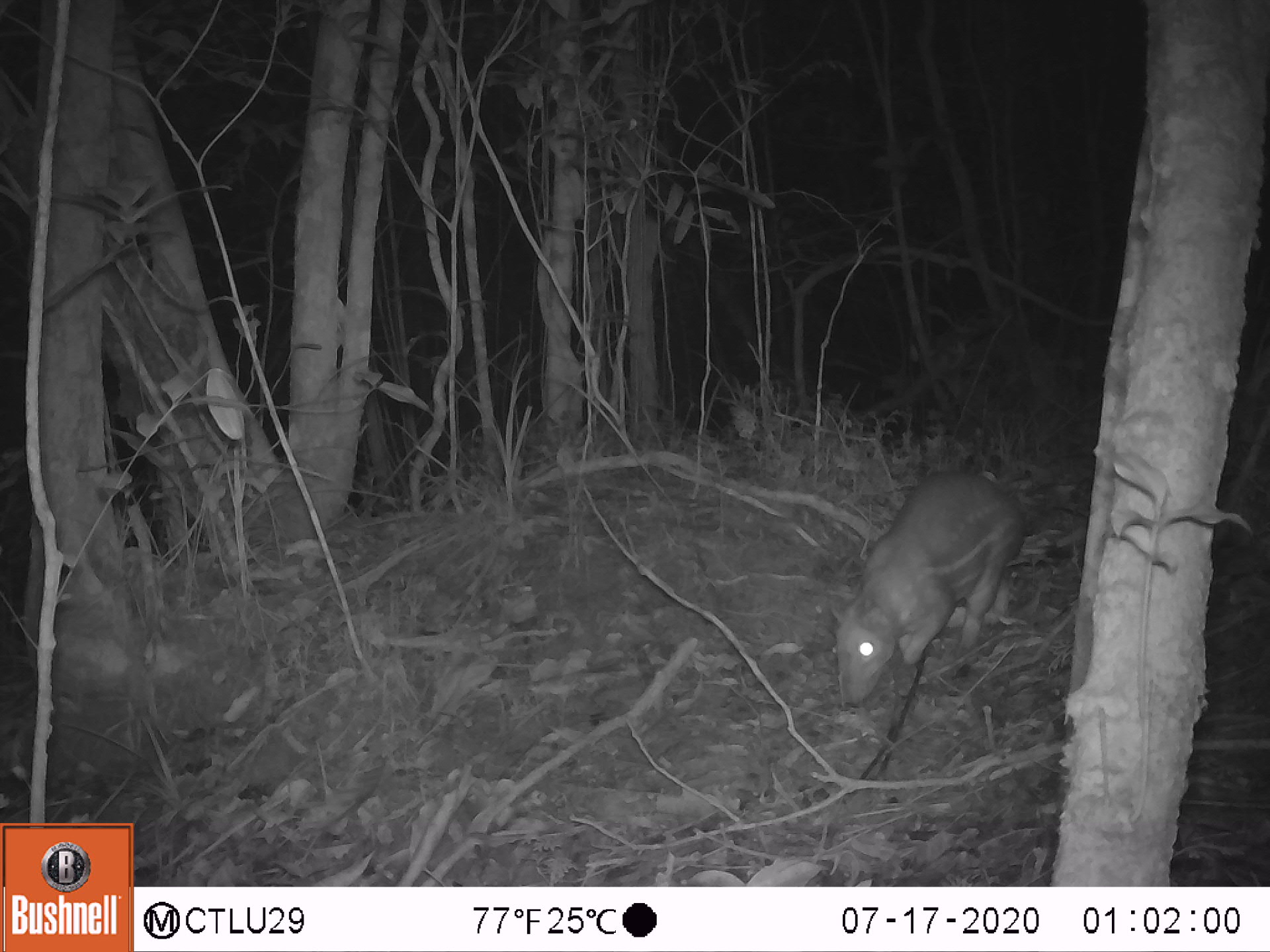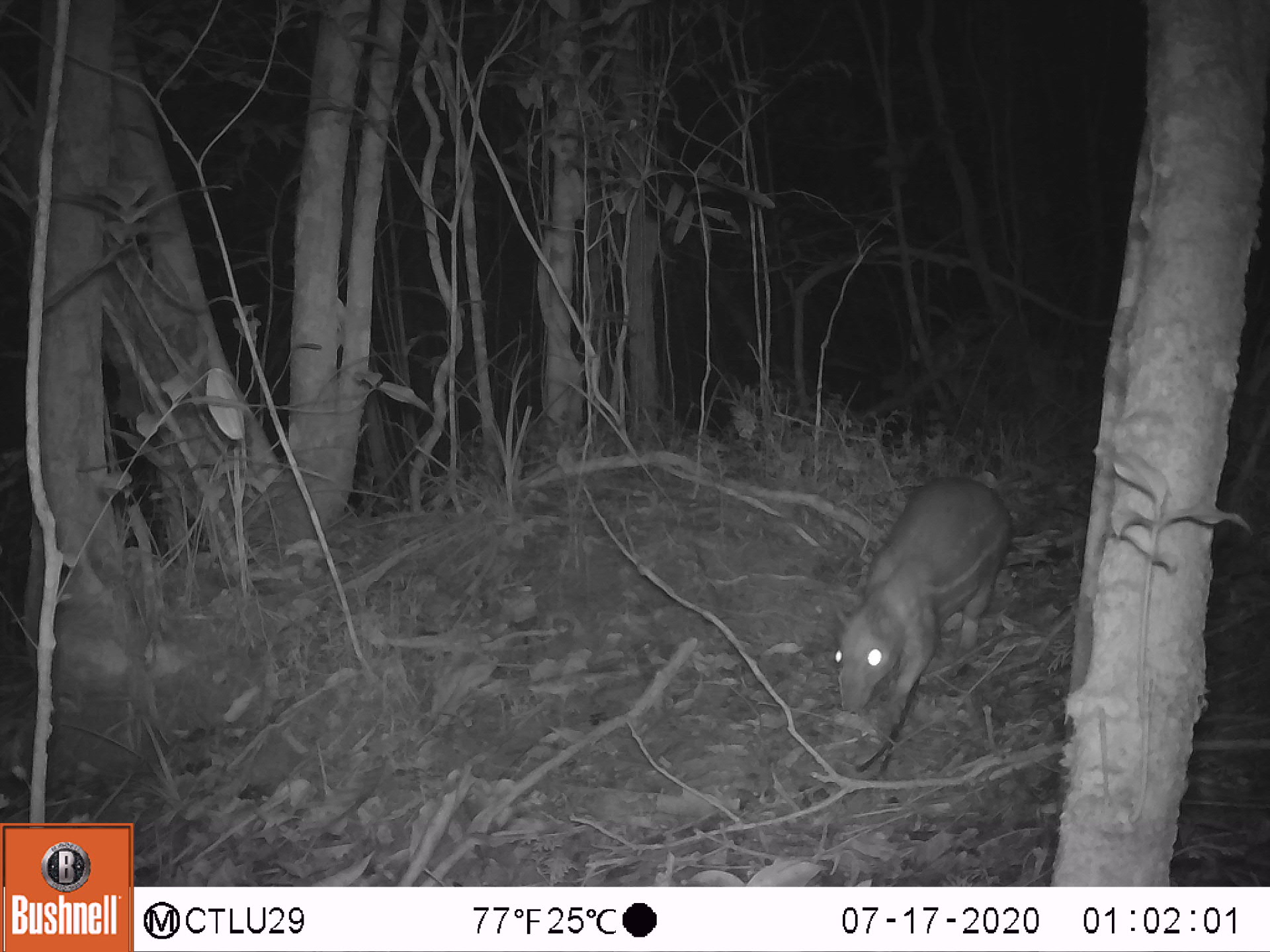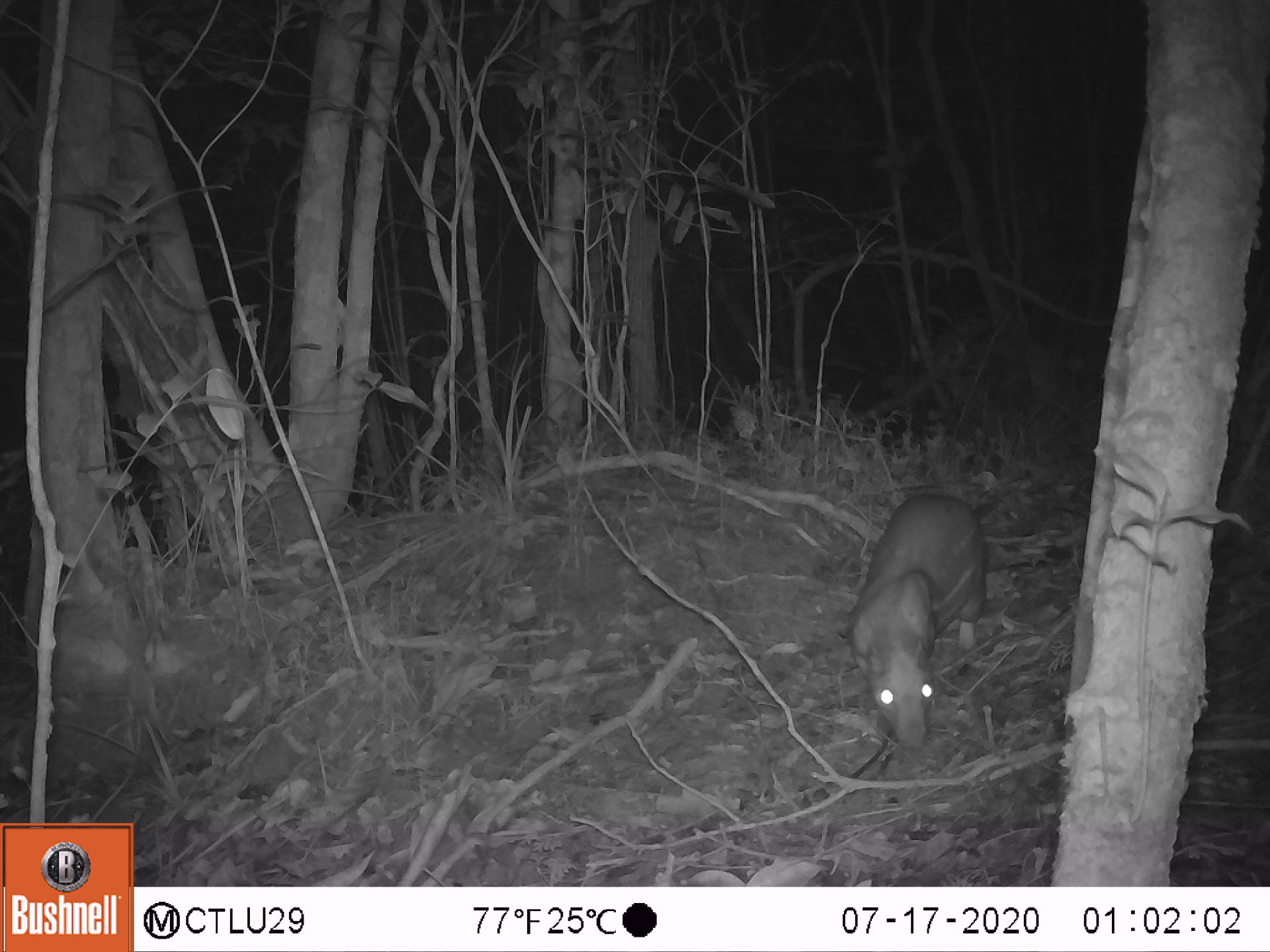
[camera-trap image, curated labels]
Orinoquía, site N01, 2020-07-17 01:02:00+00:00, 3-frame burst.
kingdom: Animalia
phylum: Chordata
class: Mammalia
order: Rodentia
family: Cuniculidae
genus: Cuniculus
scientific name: Cuniculus paca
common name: spotted paca